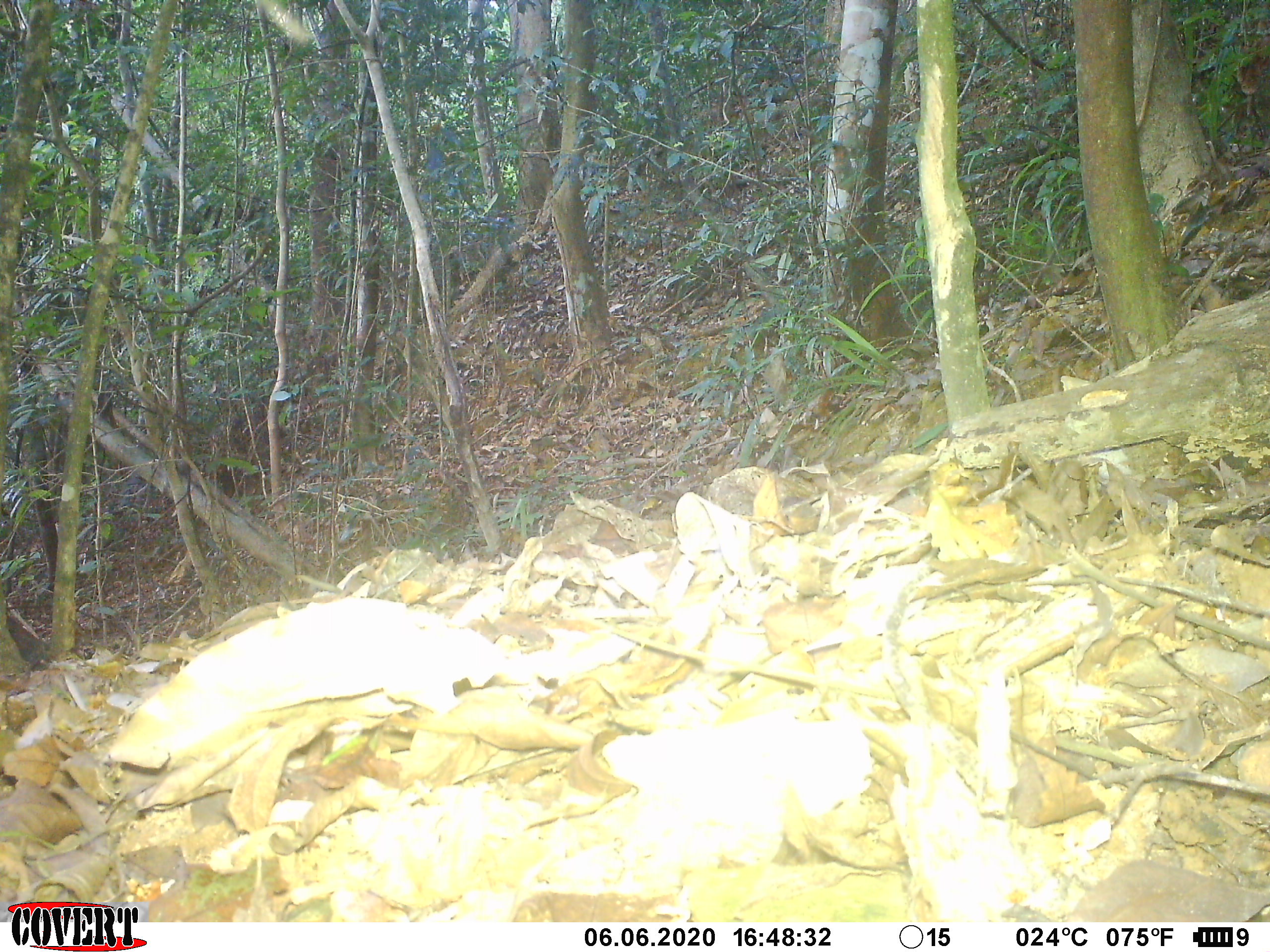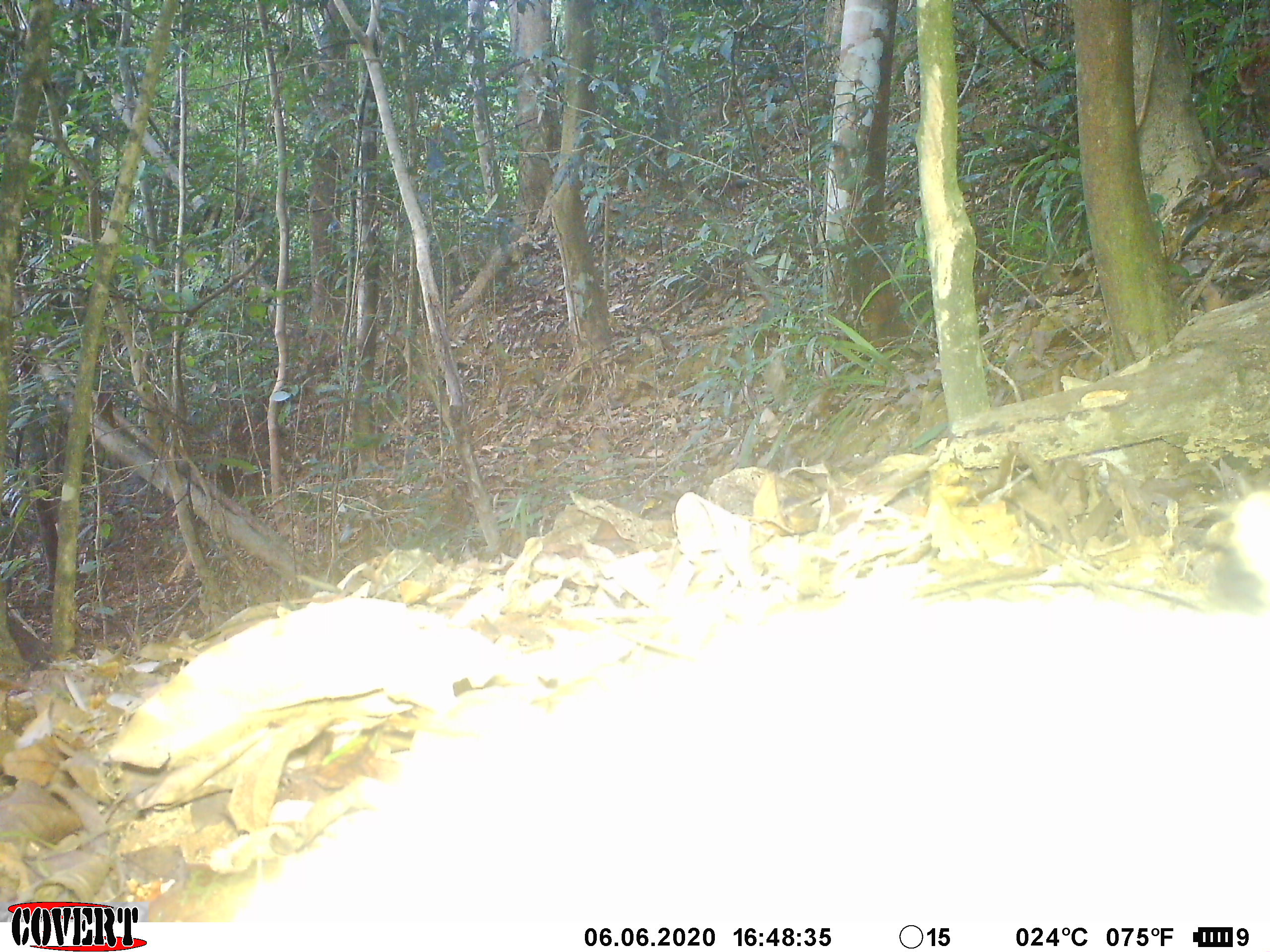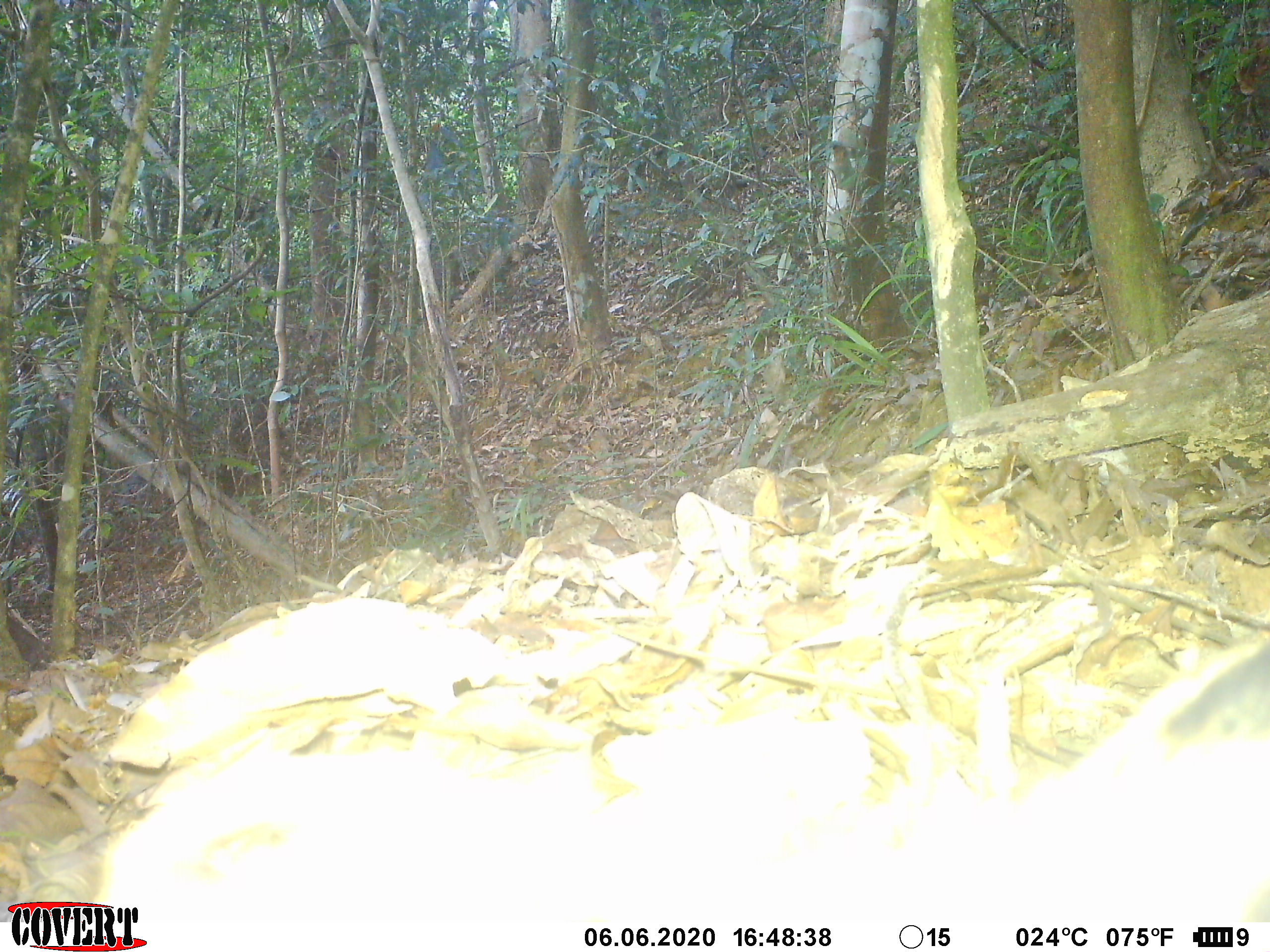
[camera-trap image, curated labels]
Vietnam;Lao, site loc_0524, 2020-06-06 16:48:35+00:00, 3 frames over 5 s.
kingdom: Animalia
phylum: Chordata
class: Mammalia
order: Artiodactyla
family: Suidae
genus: Sus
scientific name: Sus scrofa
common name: eurasian wild pig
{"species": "eurasian wild pig (Sus scrofa)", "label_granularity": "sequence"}